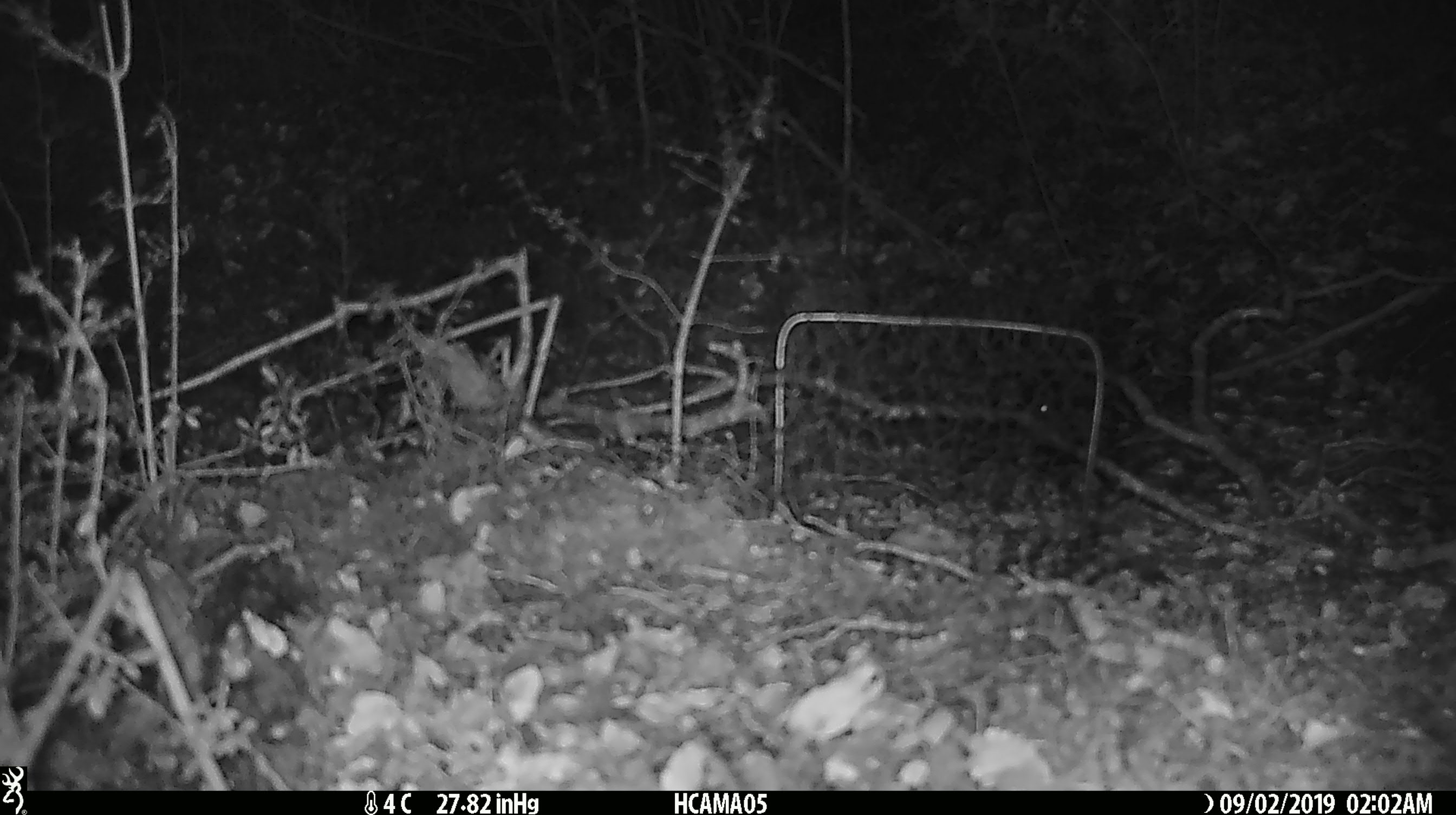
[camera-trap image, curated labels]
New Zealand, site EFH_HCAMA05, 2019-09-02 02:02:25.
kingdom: Animalia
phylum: Chordata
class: Mammalia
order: Rodentia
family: Muridae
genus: Mus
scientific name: Mus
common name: mouse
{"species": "mouse (Mus)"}